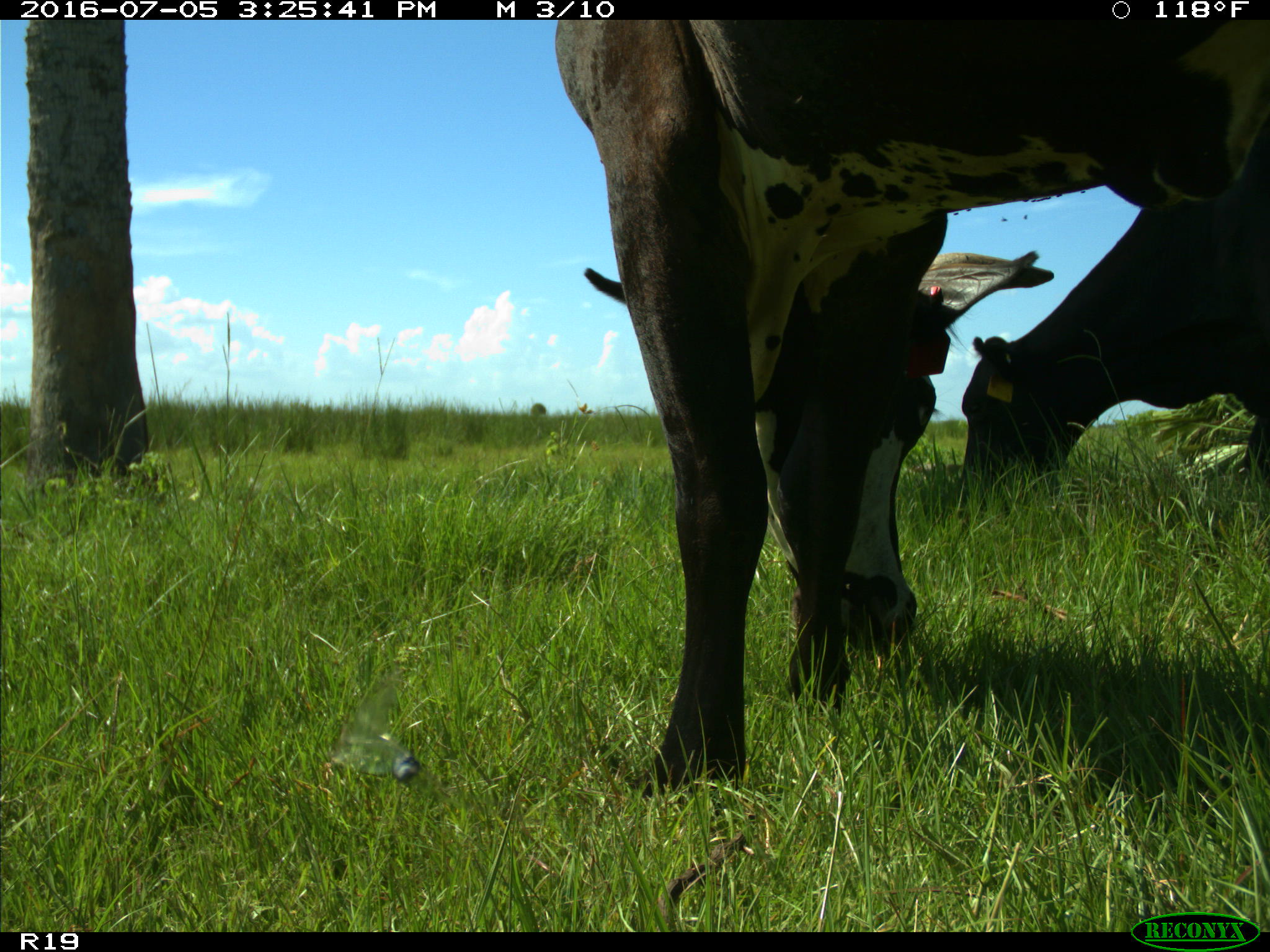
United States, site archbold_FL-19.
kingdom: Animalia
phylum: Chordata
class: Mammalia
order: Artiodactyla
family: Bovidae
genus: Bos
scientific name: Bos taurus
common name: domestic cow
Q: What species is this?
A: Bos taurus (domestic cow).